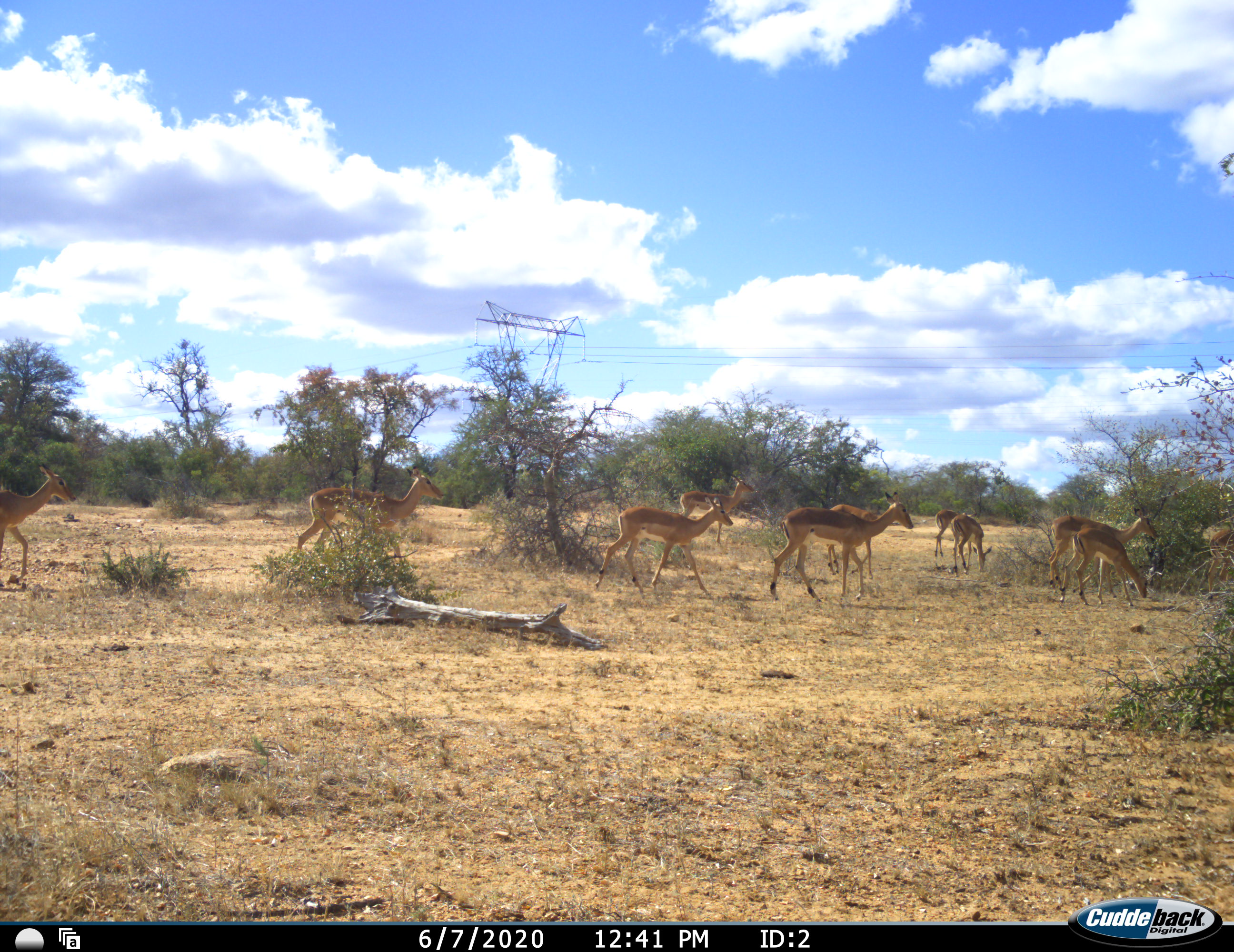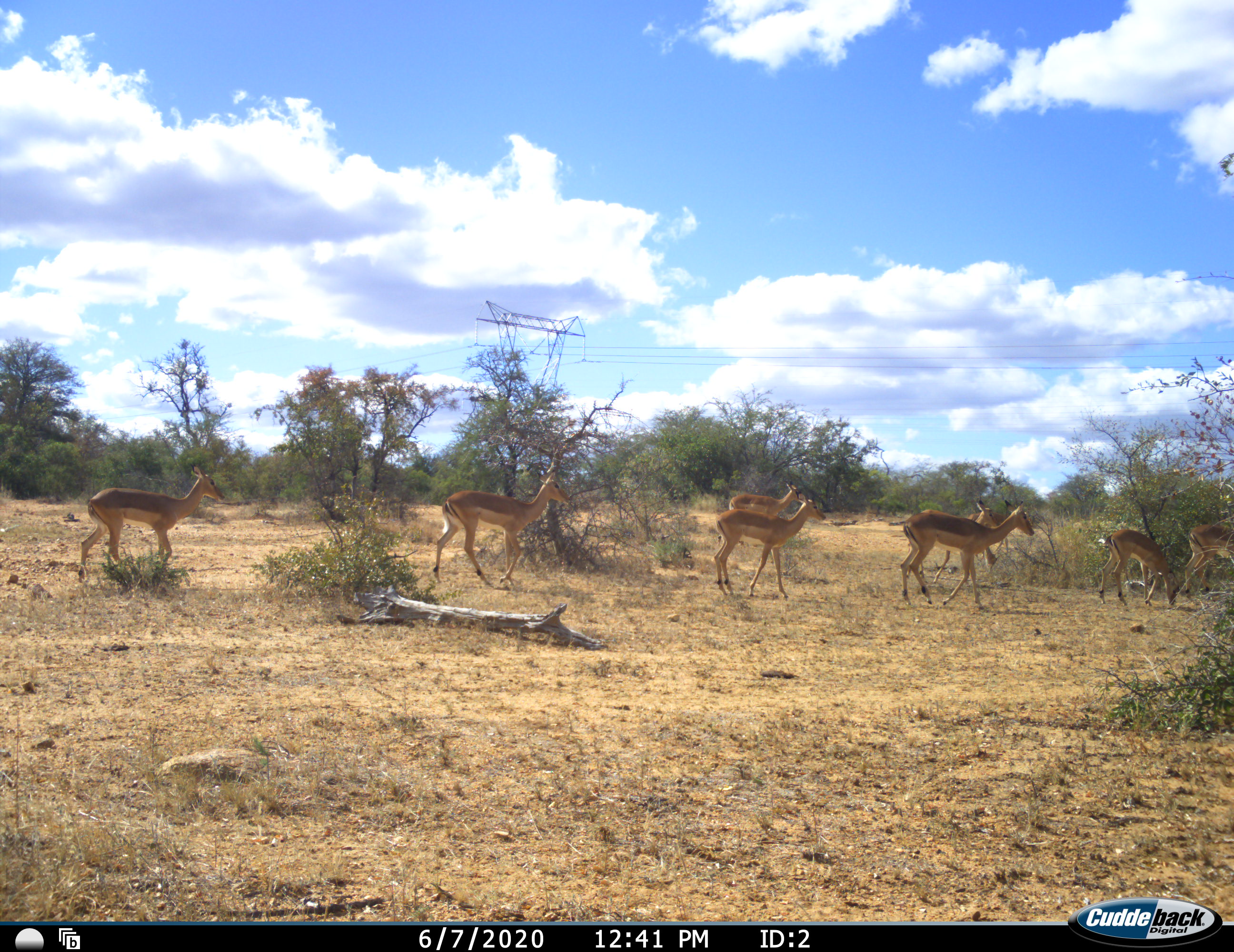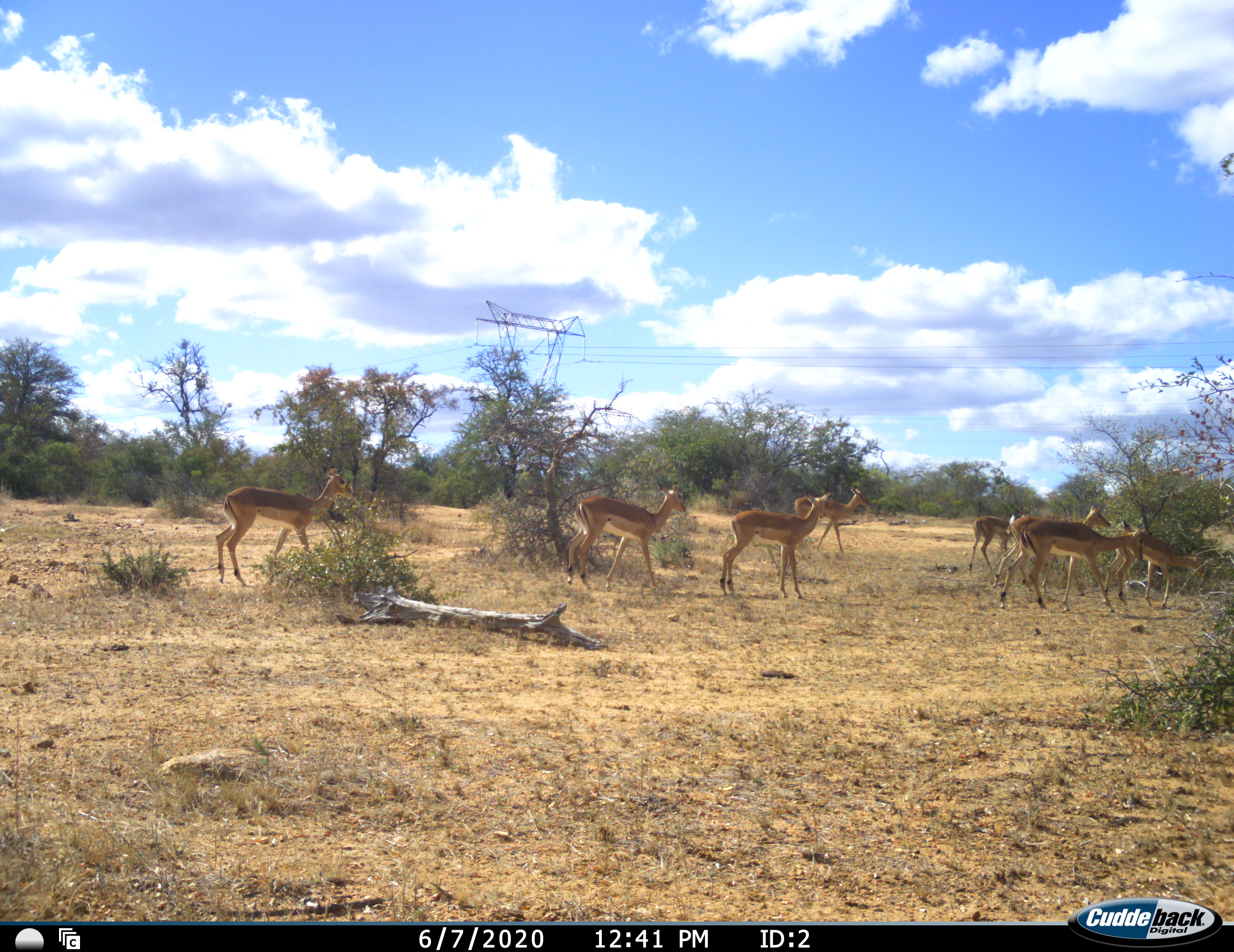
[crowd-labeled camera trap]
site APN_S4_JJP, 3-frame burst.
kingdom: Animalia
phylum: Chordata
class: Mammalia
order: Artiodactyla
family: Bovidae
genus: Aepyceros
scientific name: Aepyceros melampus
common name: impala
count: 11-50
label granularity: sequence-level